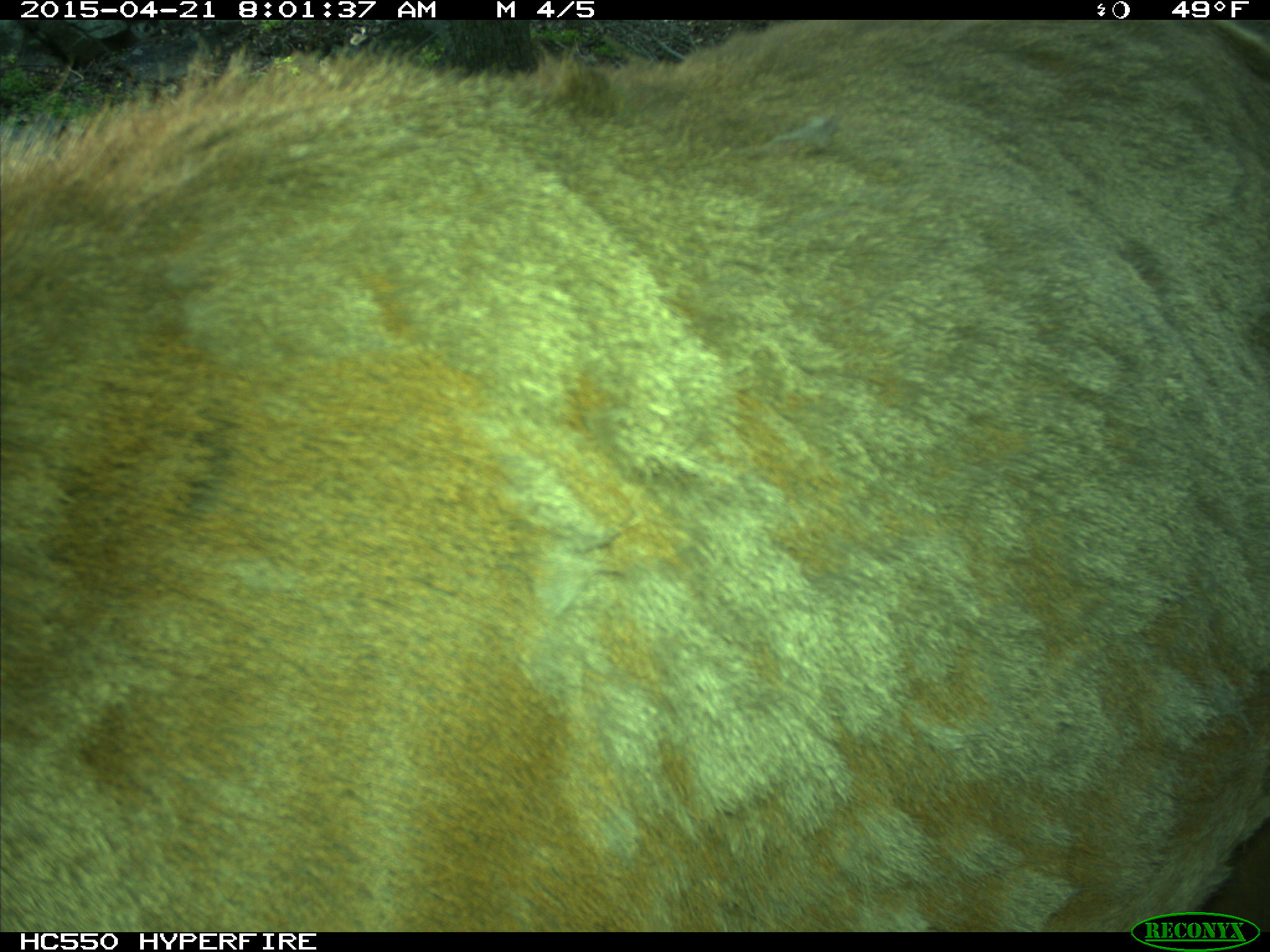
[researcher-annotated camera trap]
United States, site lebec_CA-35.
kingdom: Animalia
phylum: Chordata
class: Mammalia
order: Artiodactyla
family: Cervidae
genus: Cervus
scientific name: Cervus canadensis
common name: elk